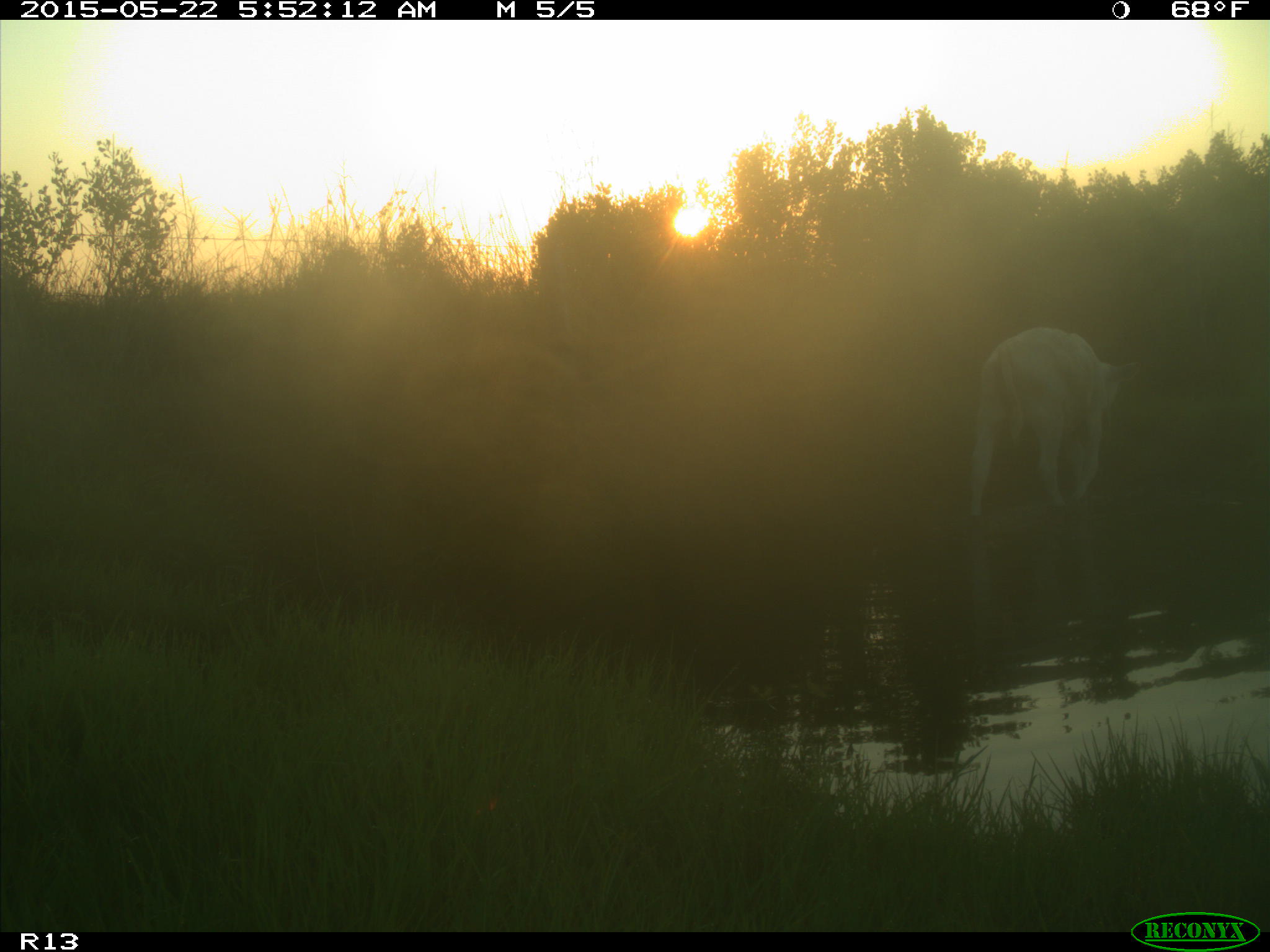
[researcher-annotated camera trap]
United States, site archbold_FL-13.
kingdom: Animalia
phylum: Chordata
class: Mammalia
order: Artiodactyla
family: Bovidae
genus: Bos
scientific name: Bos taurus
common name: domestic cow